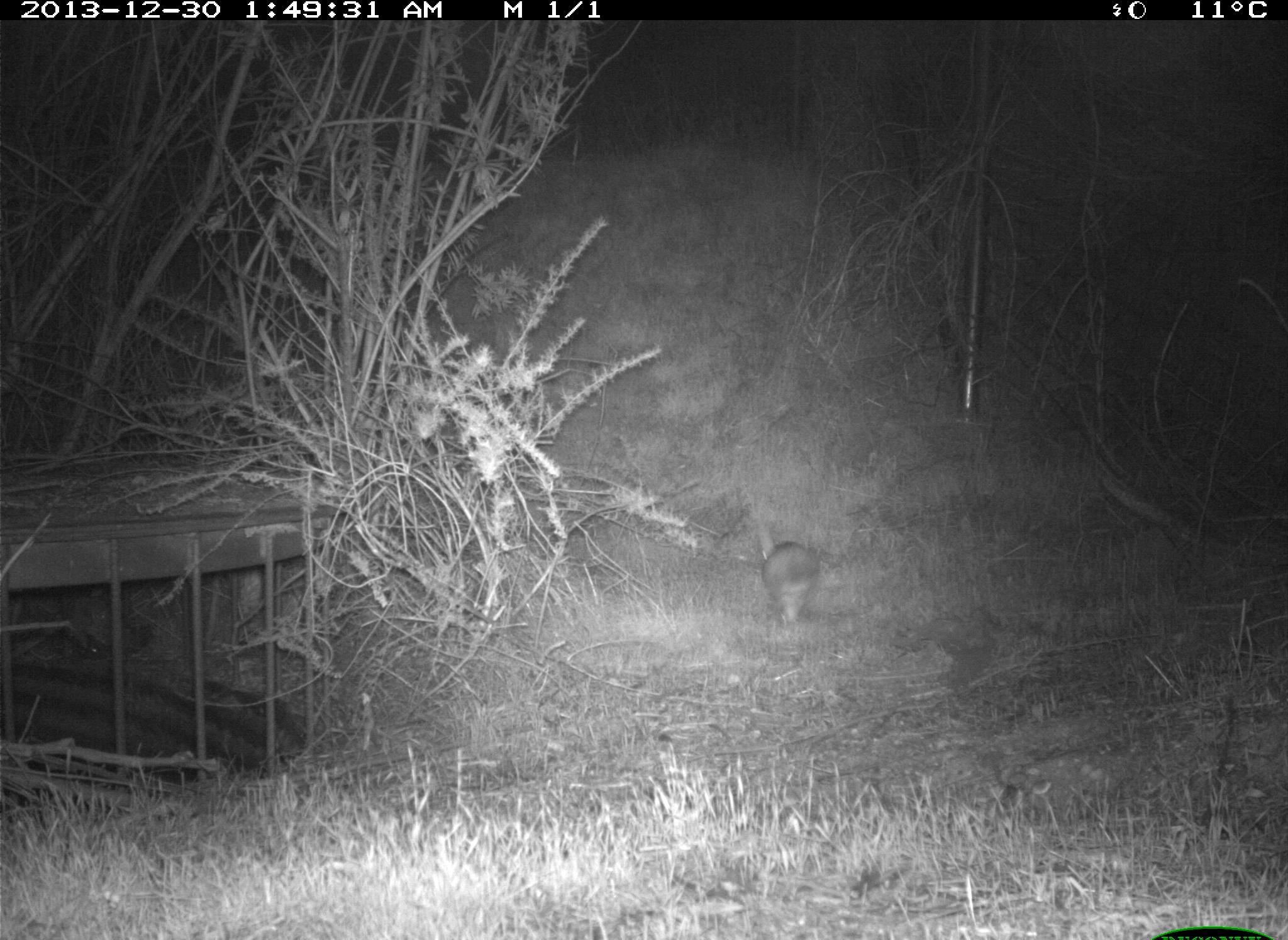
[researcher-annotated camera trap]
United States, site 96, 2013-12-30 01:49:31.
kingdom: Animalia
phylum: Chordata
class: Mammalia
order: Lagomorpha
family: Leporidae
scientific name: Leporidae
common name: rabbits and hares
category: rabbit